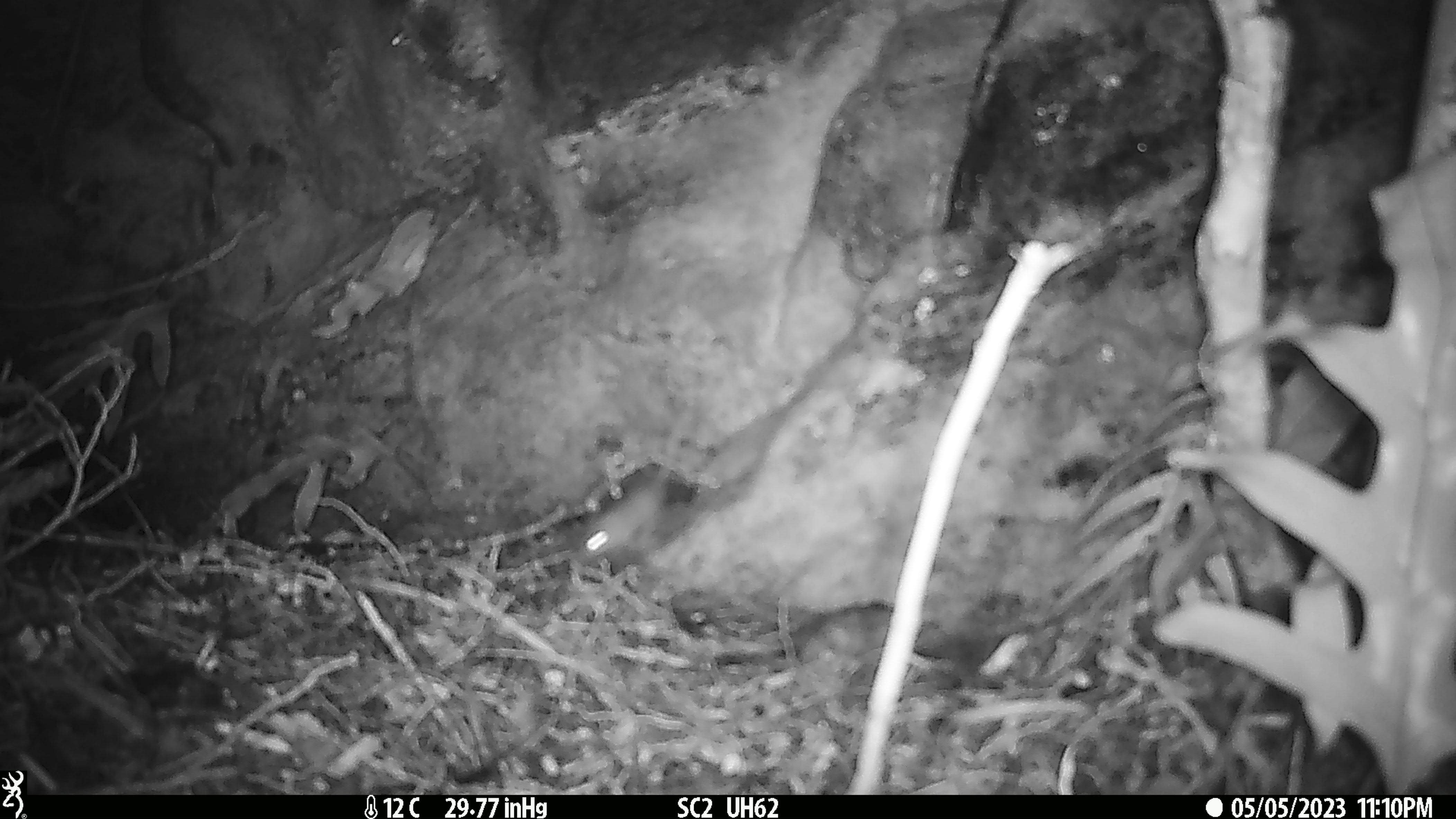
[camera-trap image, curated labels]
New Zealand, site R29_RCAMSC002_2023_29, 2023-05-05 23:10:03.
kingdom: Animalia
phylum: Chordata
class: Mammalia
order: Rodentia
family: Muridae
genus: Mus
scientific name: Mus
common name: mouse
Mouse (Mus).